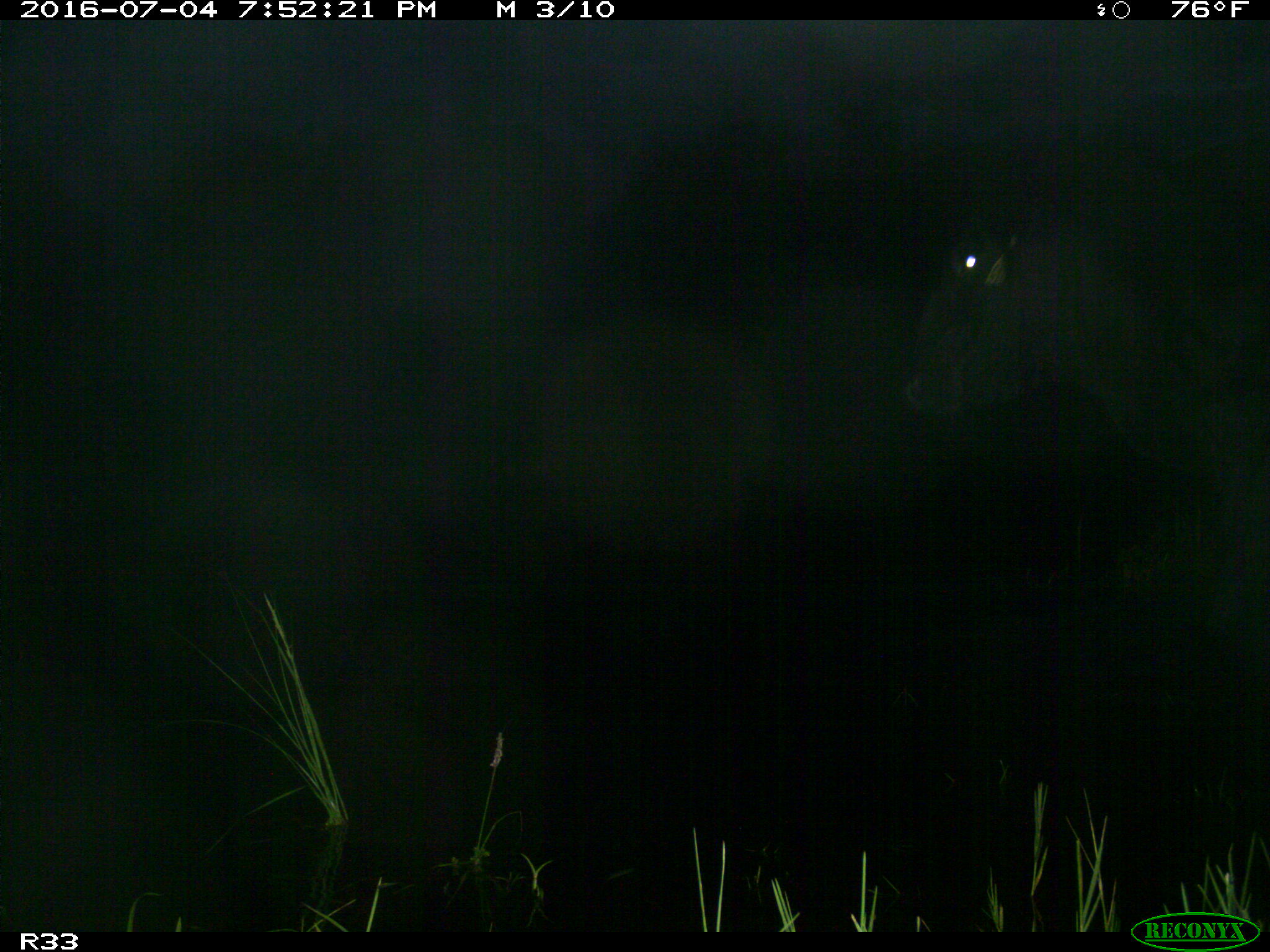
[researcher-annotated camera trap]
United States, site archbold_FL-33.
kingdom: Animalia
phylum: Chordata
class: Mammalia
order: Artiodactyla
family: Bovidae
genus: Bos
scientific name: Bos taurus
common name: domestic cow